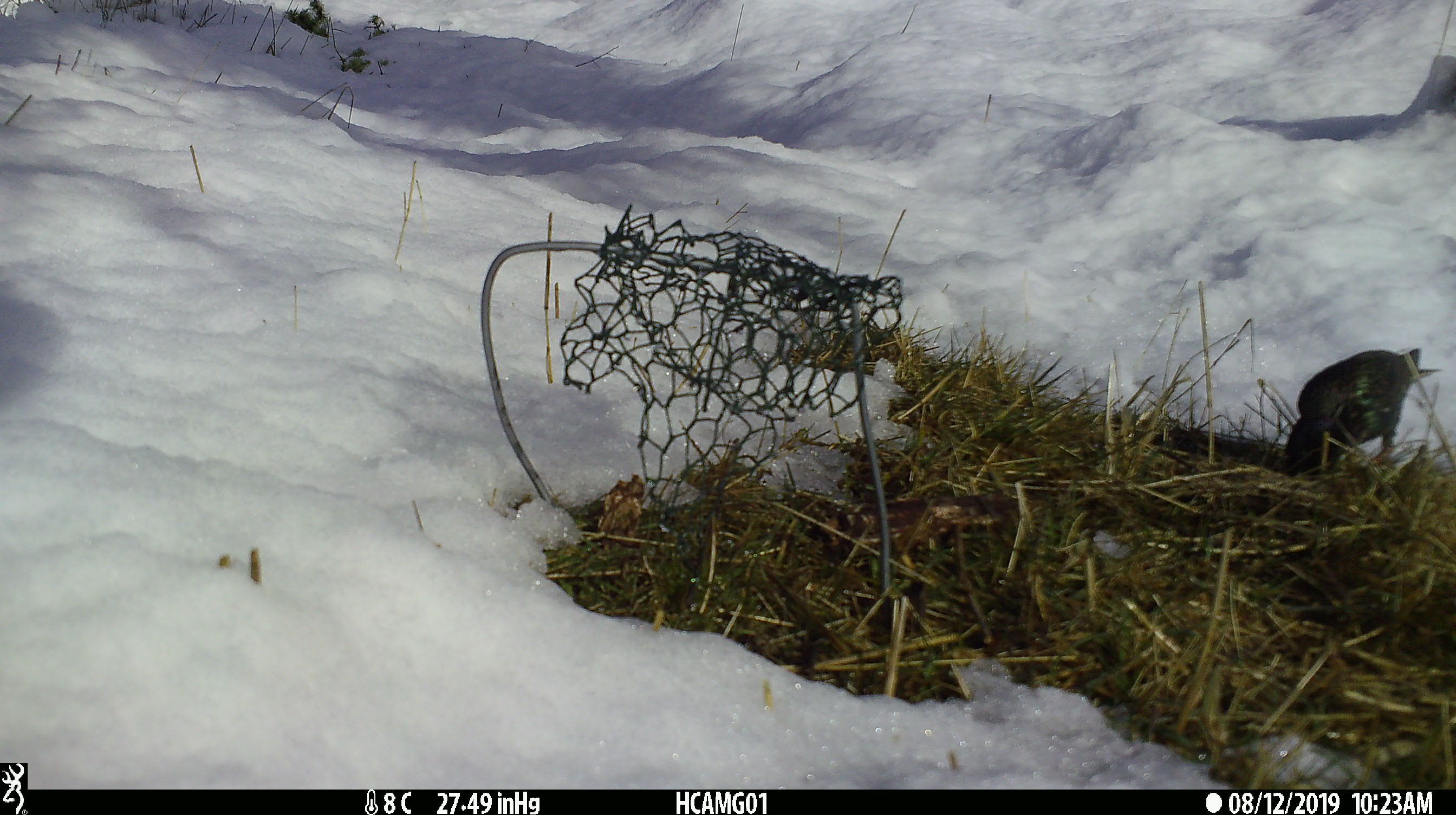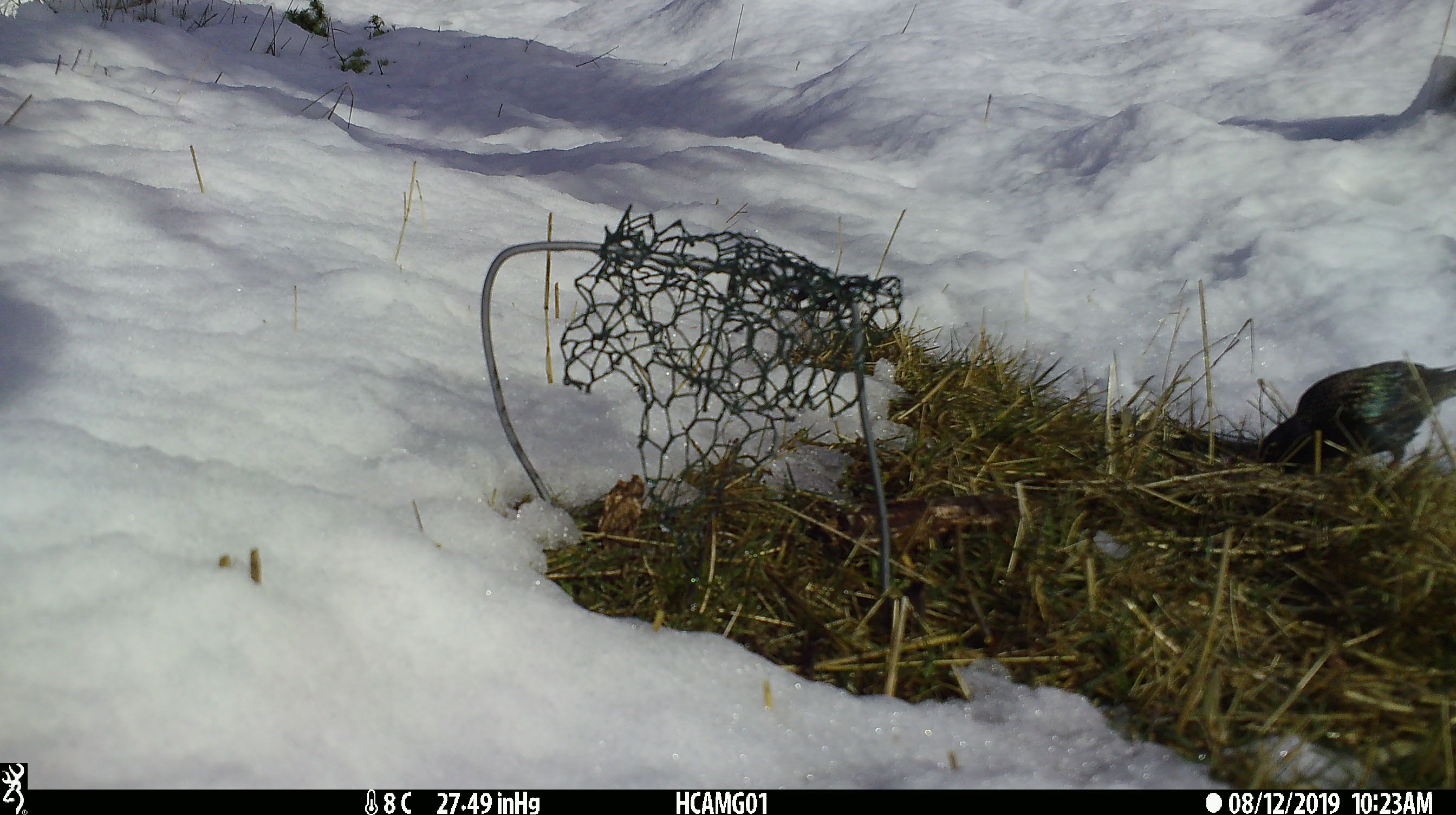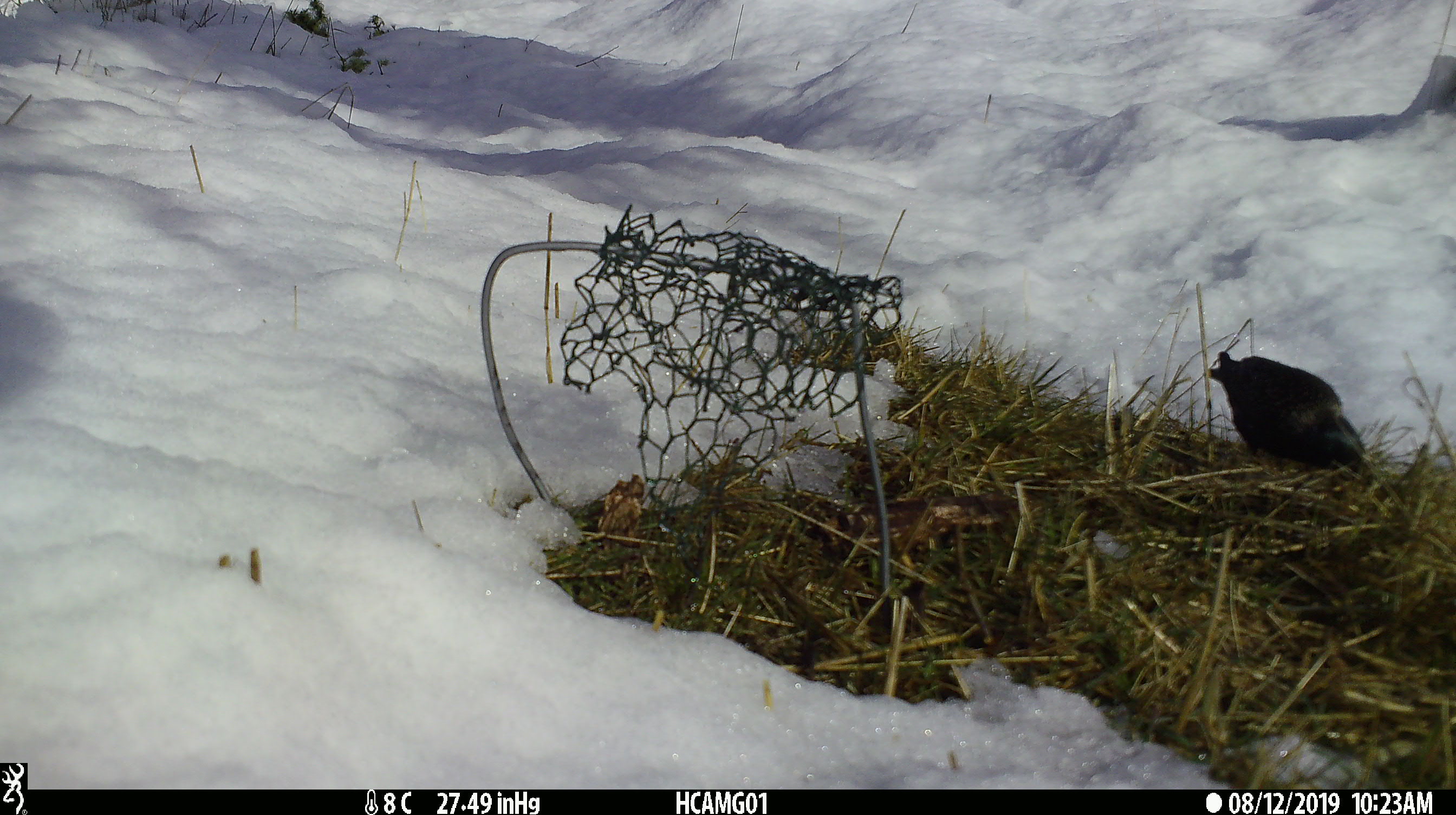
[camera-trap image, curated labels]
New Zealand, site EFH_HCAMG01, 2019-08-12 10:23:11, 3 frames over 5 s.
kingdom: Animalia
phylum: Chordata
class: Aves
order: Passeriformes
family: Sturnidae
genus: Sturnus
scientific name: Sturnus vulgaris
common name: european starling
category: starling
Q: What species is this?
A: Starling (european starling) (Sturnus vulgaris).